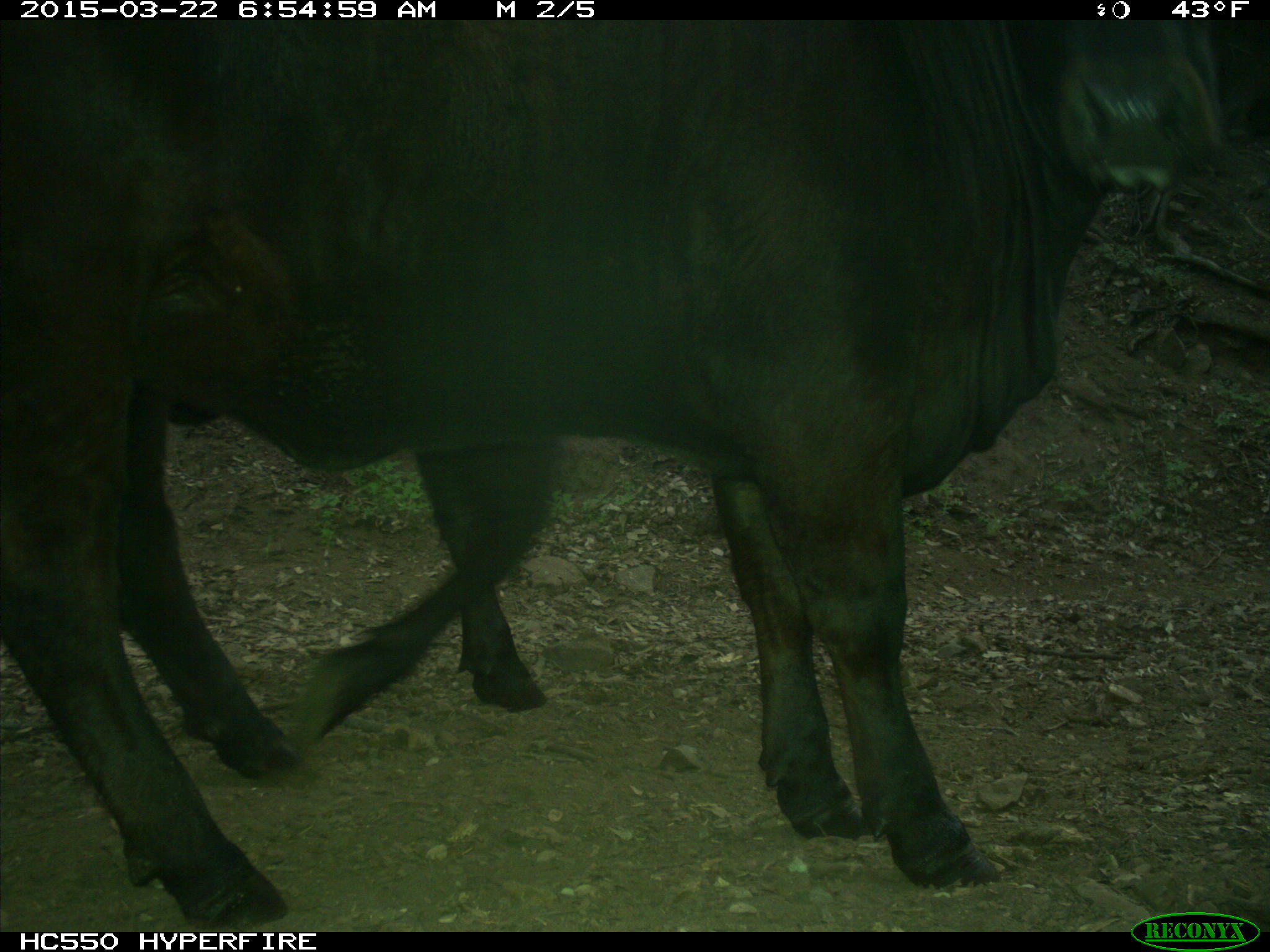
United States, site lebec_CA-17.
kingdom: Animalia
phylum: Chordata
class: Mammalia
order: Artiodactyla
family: Bovidae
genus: Bos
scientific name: Bos taurus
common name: domestic cow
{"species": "Bos taurus (domestic cow)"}